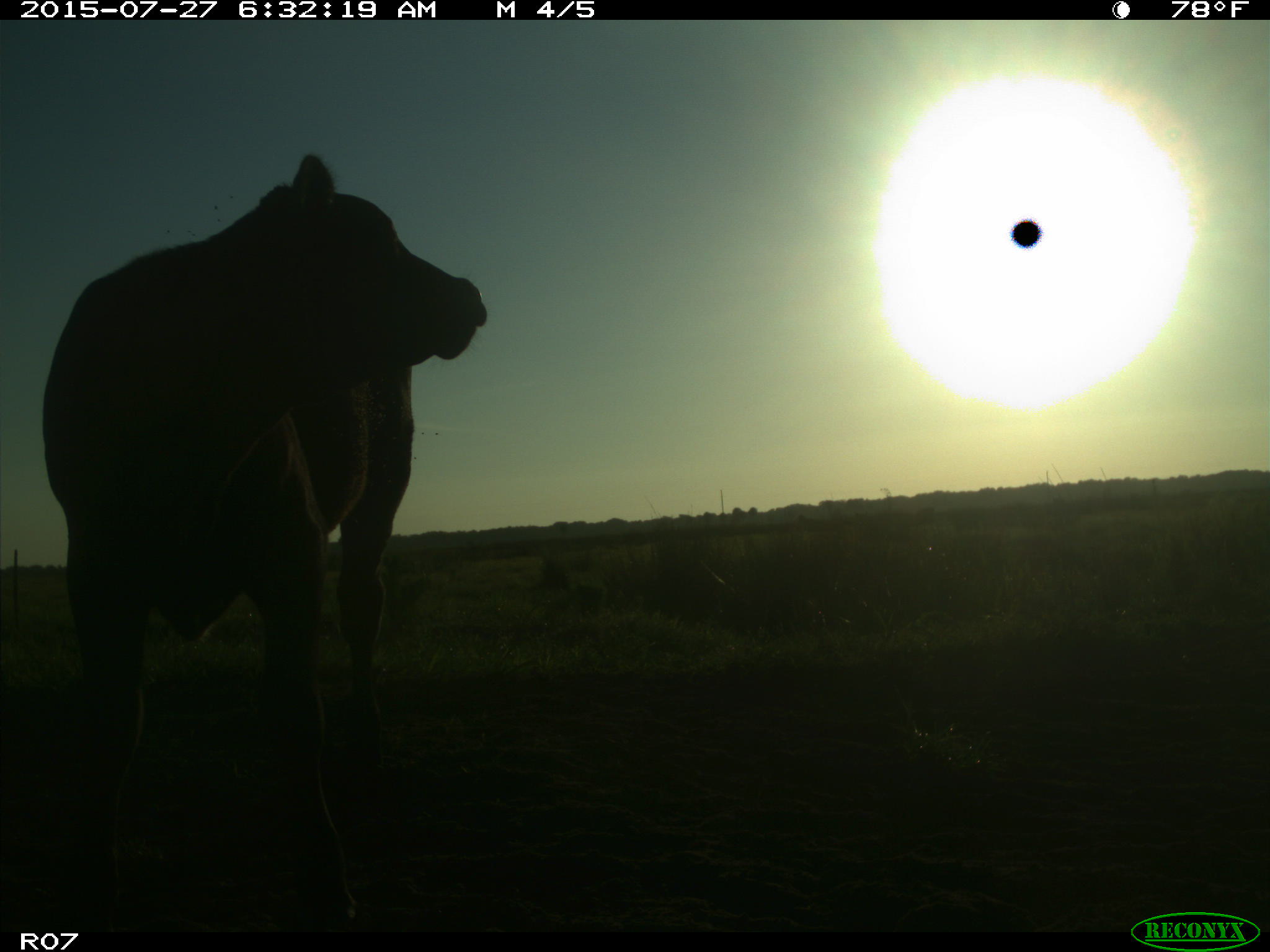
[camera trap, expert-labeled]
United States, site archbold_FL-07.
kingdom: Animalia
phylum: Chordata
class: Mammalia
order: Artiodactyla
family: Bovidae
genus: Bos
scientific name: Bos taurus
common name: domestic cow